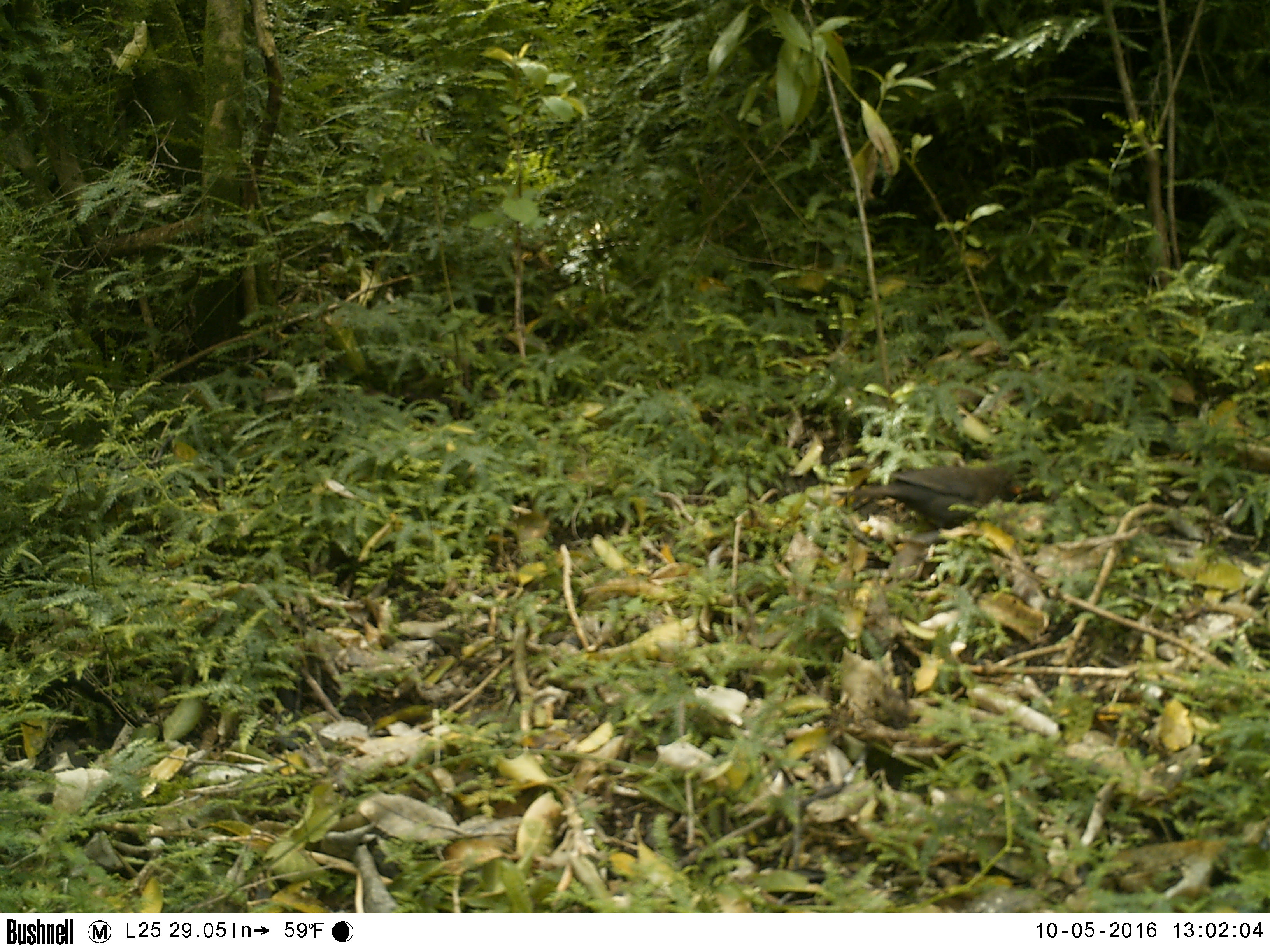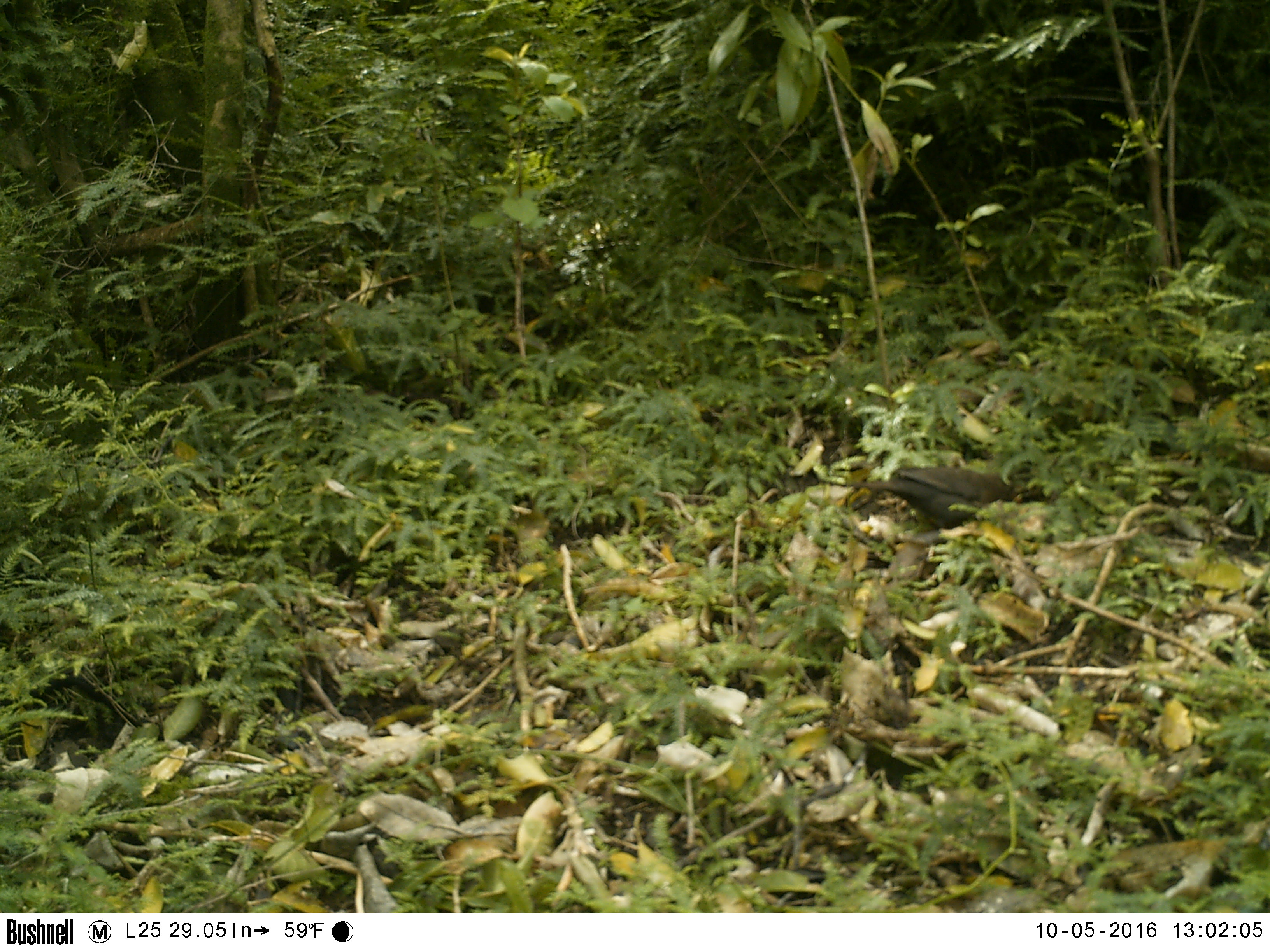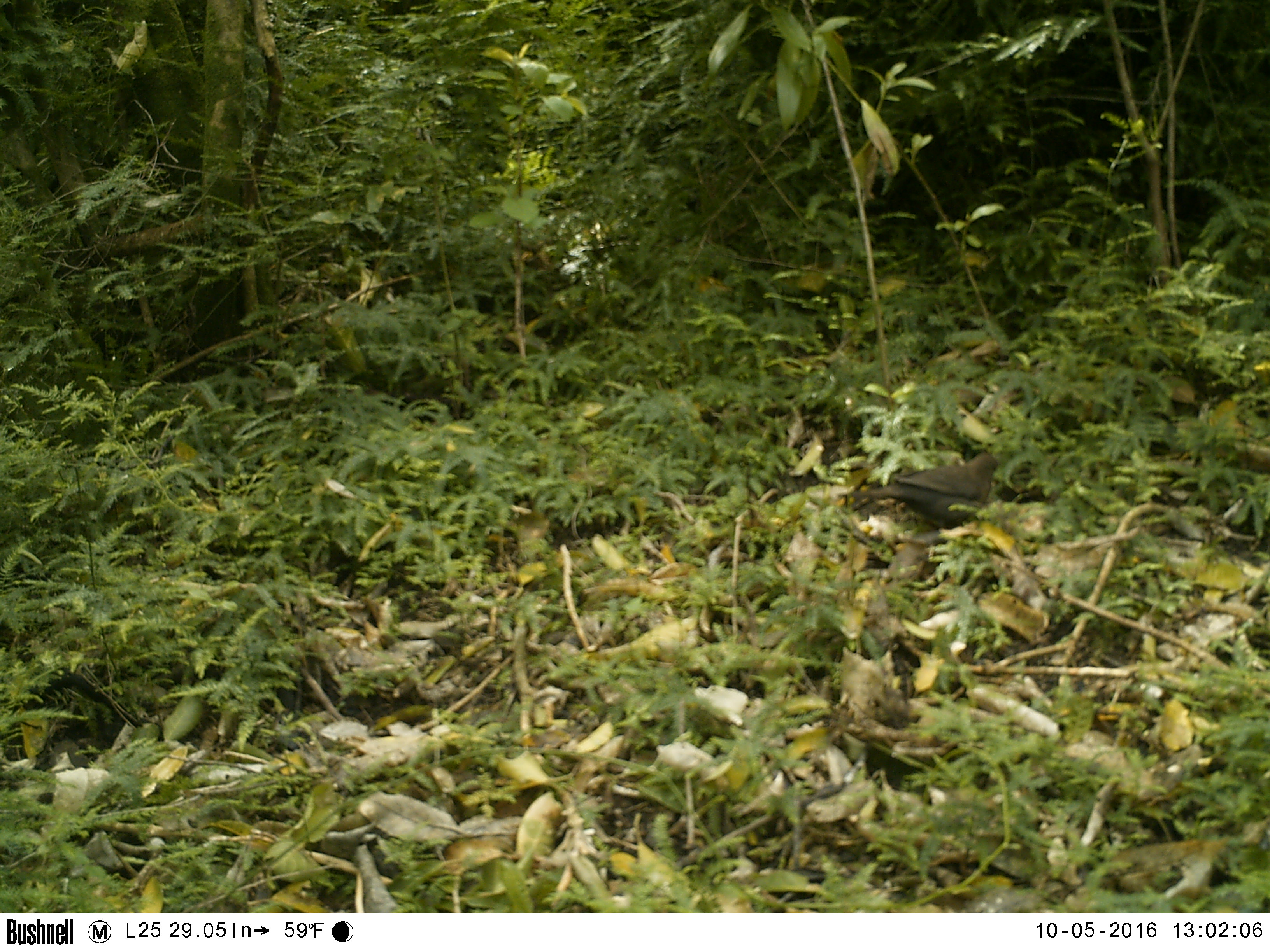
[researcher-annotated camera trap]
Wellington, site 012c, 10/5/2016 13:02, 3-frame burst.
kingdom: Animalia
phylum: Chordata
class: Aves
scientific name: Aves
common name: bird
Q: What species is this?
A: Bird (Aves).